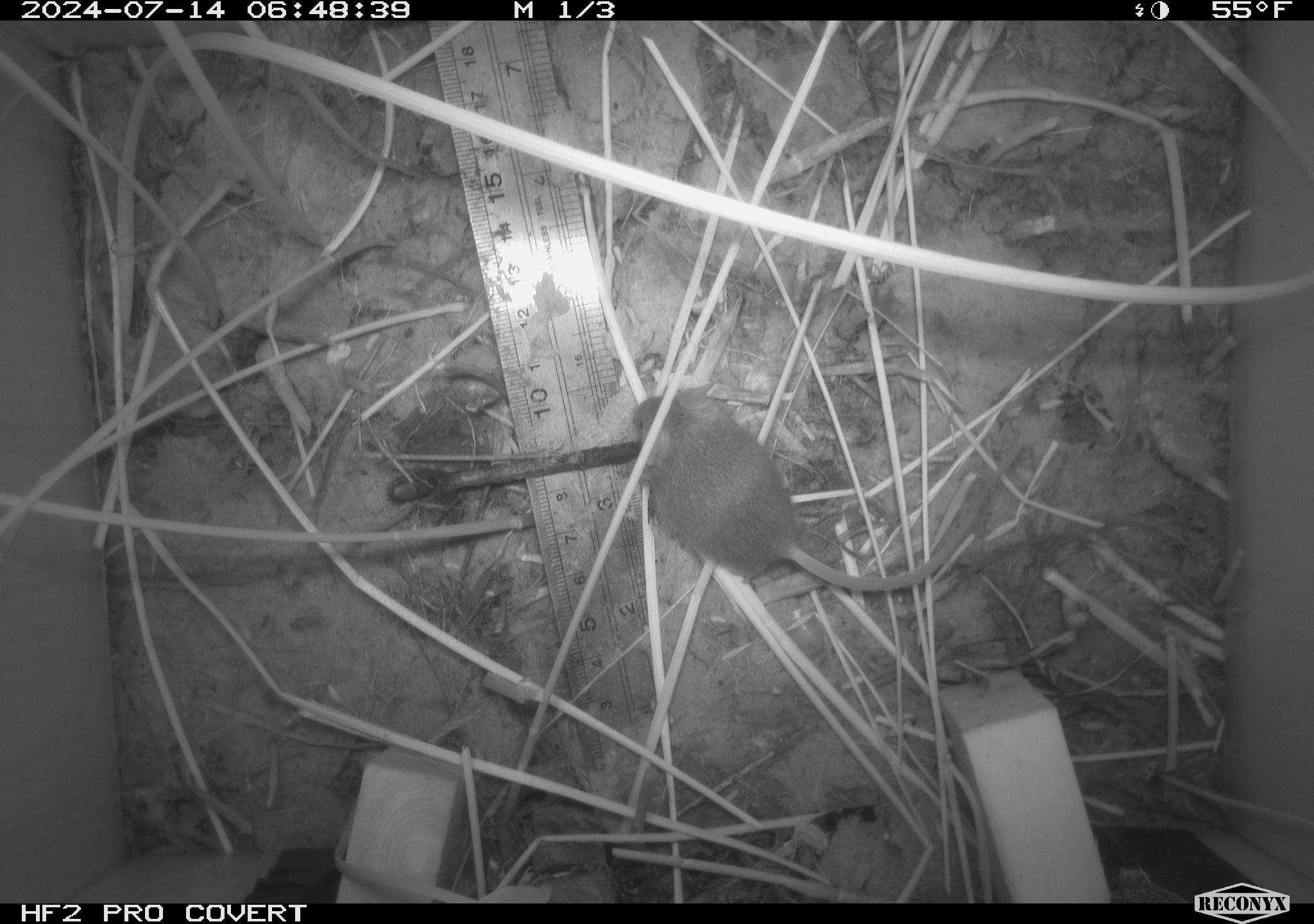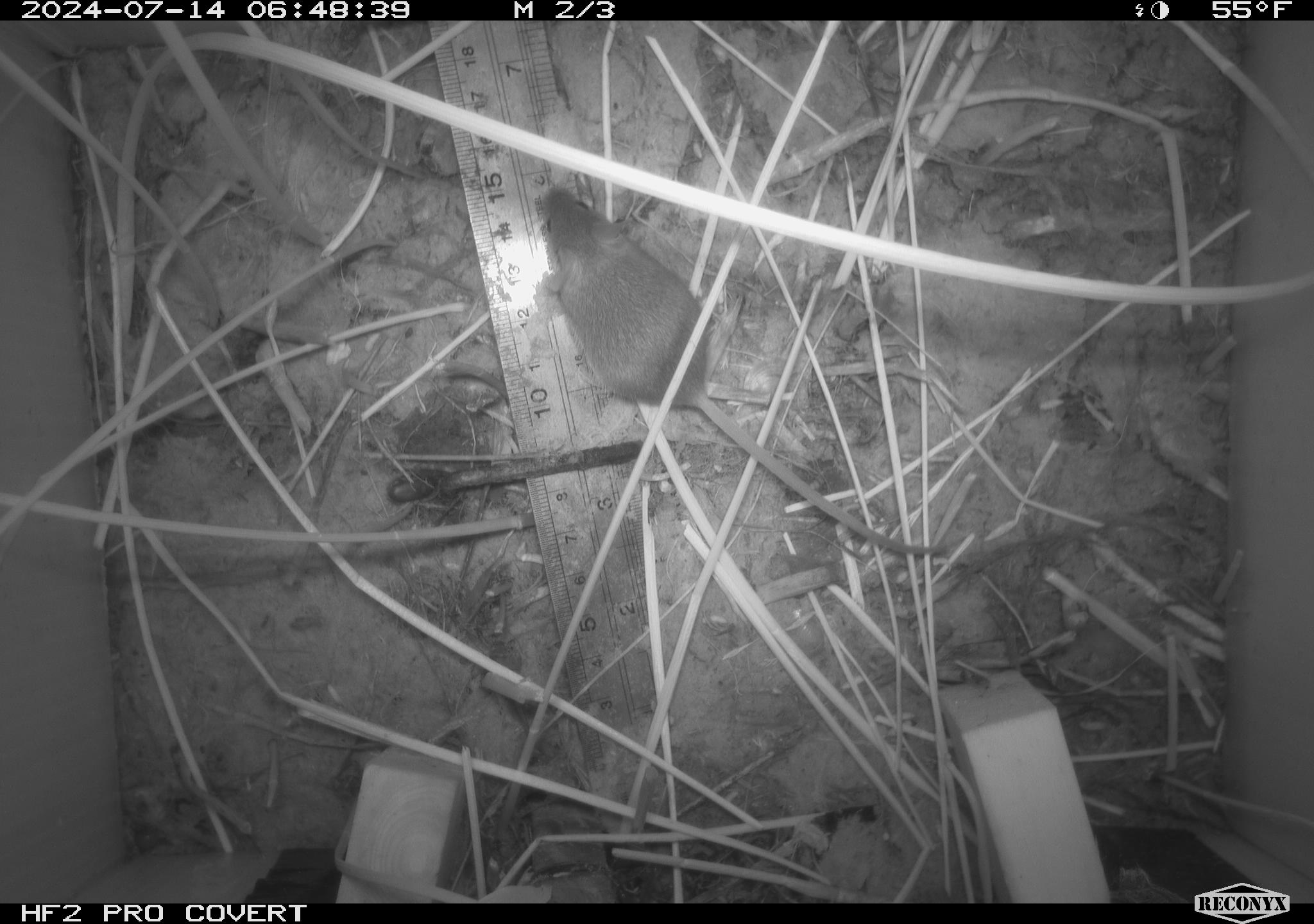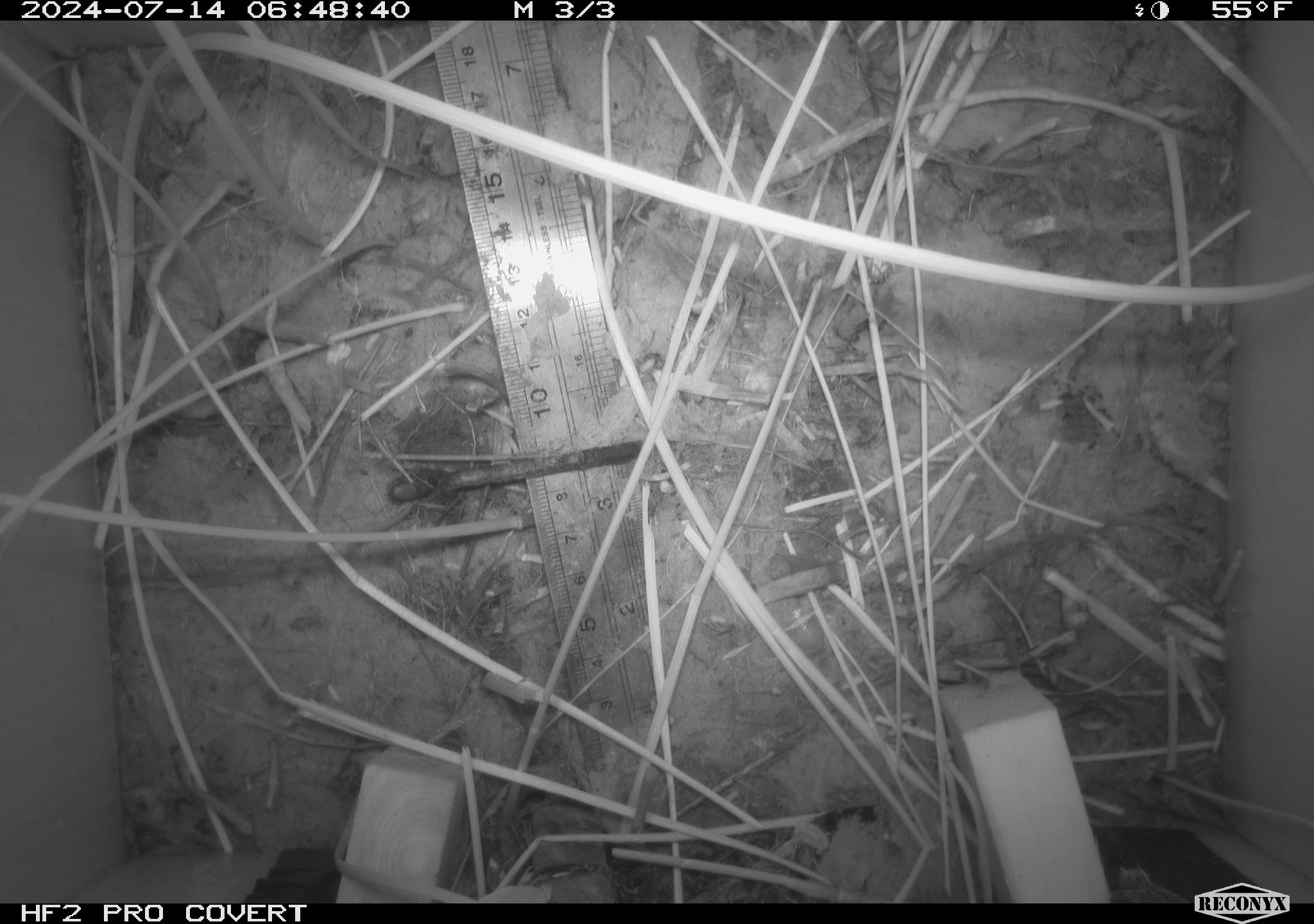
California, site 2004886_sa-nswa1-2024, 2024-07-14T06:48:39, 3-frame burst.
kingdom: Animalia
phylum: Chordata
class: Mammalia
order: Rodentia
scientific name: Rodentia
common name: rodent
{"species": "rodent (Rodentia)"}